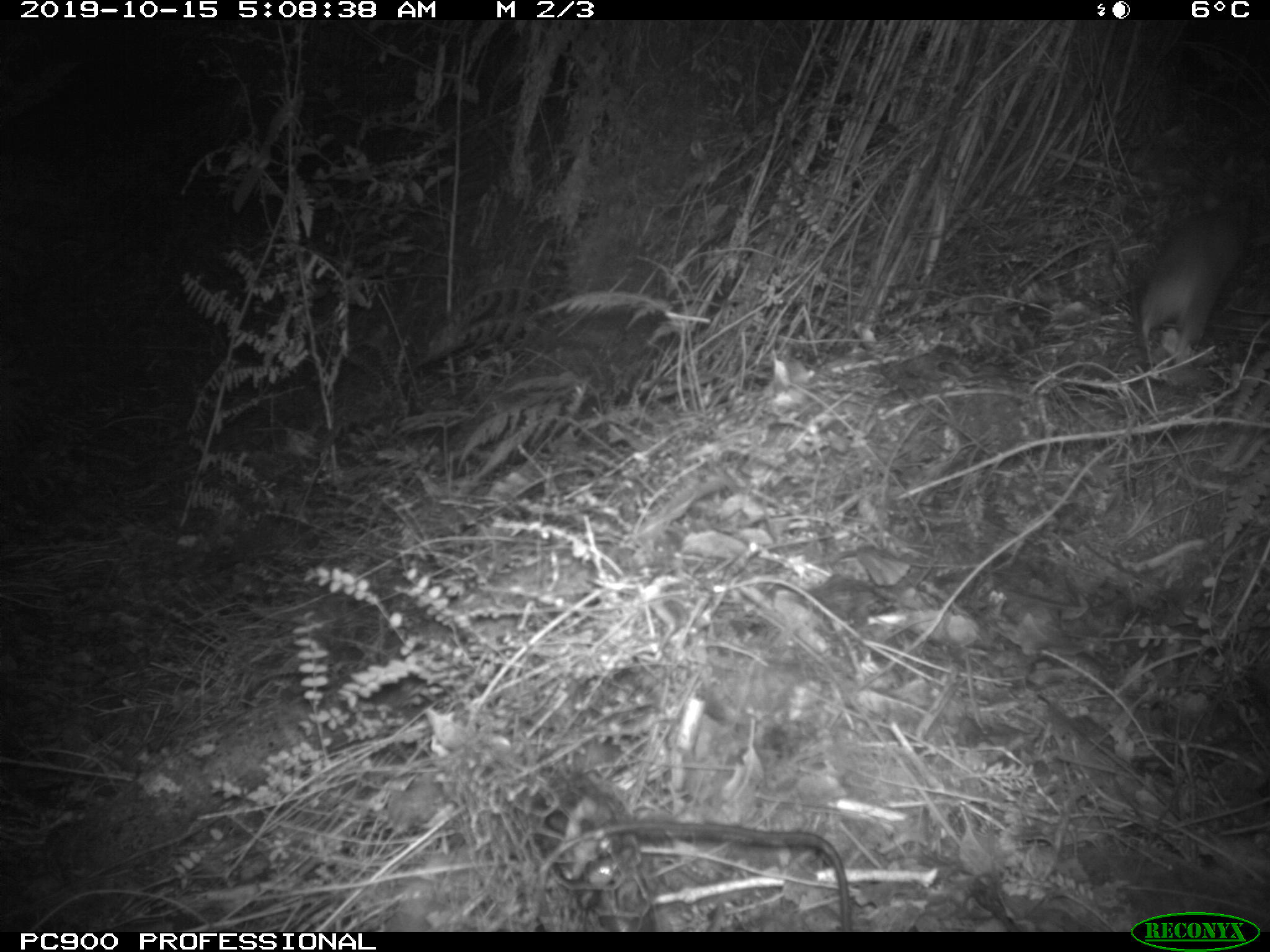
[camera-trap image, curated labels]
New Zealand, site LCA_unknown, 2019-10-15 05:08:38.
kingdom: Animalia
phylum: Chordata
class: Mammalia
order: Rodentia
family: Muridae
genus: Rattus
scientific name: Rattus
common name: rat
Rat (Rattus).